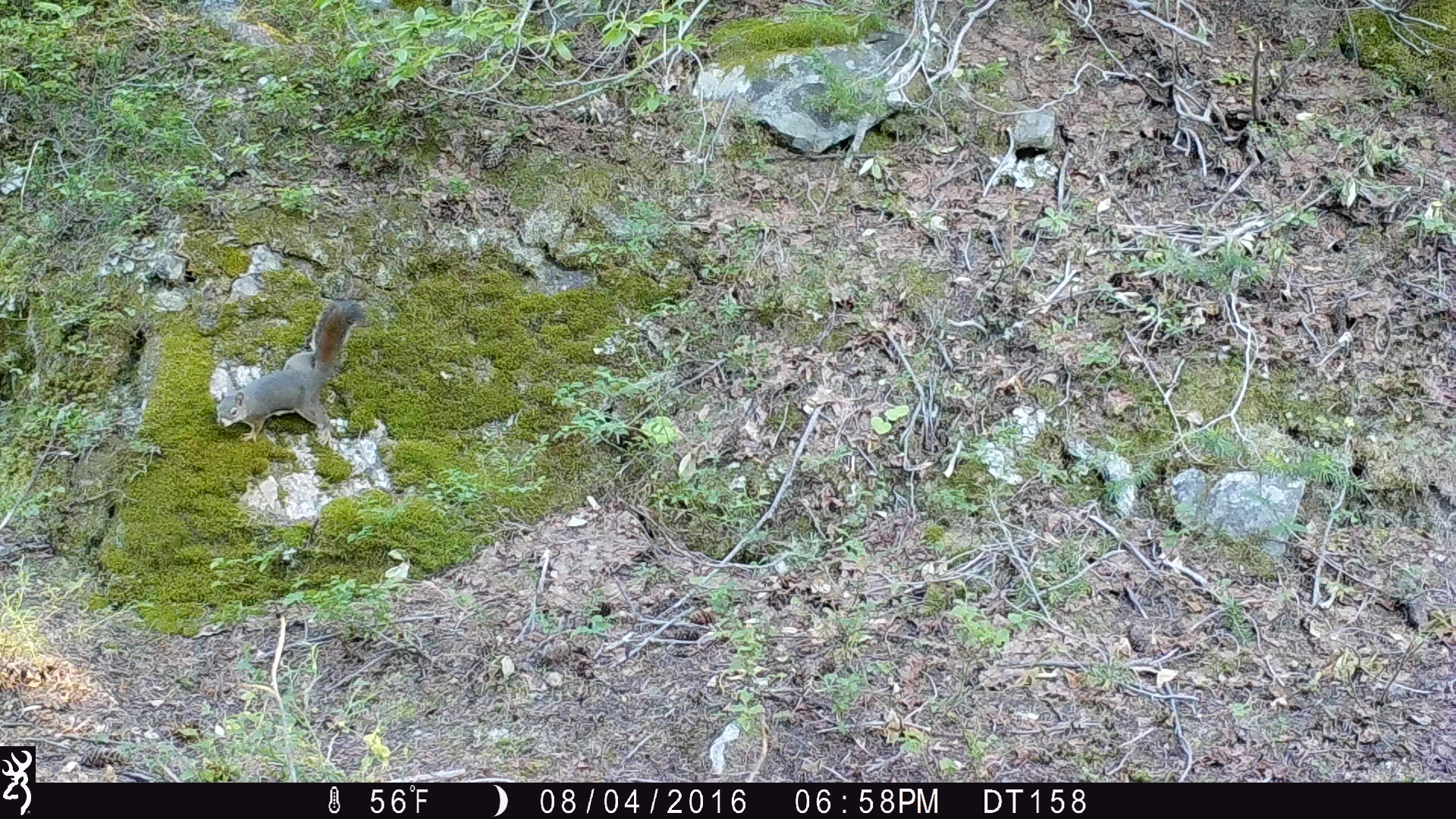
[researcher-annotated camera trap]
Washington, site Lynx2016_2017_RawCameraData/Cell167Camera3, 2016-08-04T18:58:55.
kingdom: Animalia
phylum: Chordata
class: Mammalia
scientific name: Mammalia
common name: small mammal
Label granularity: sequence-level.